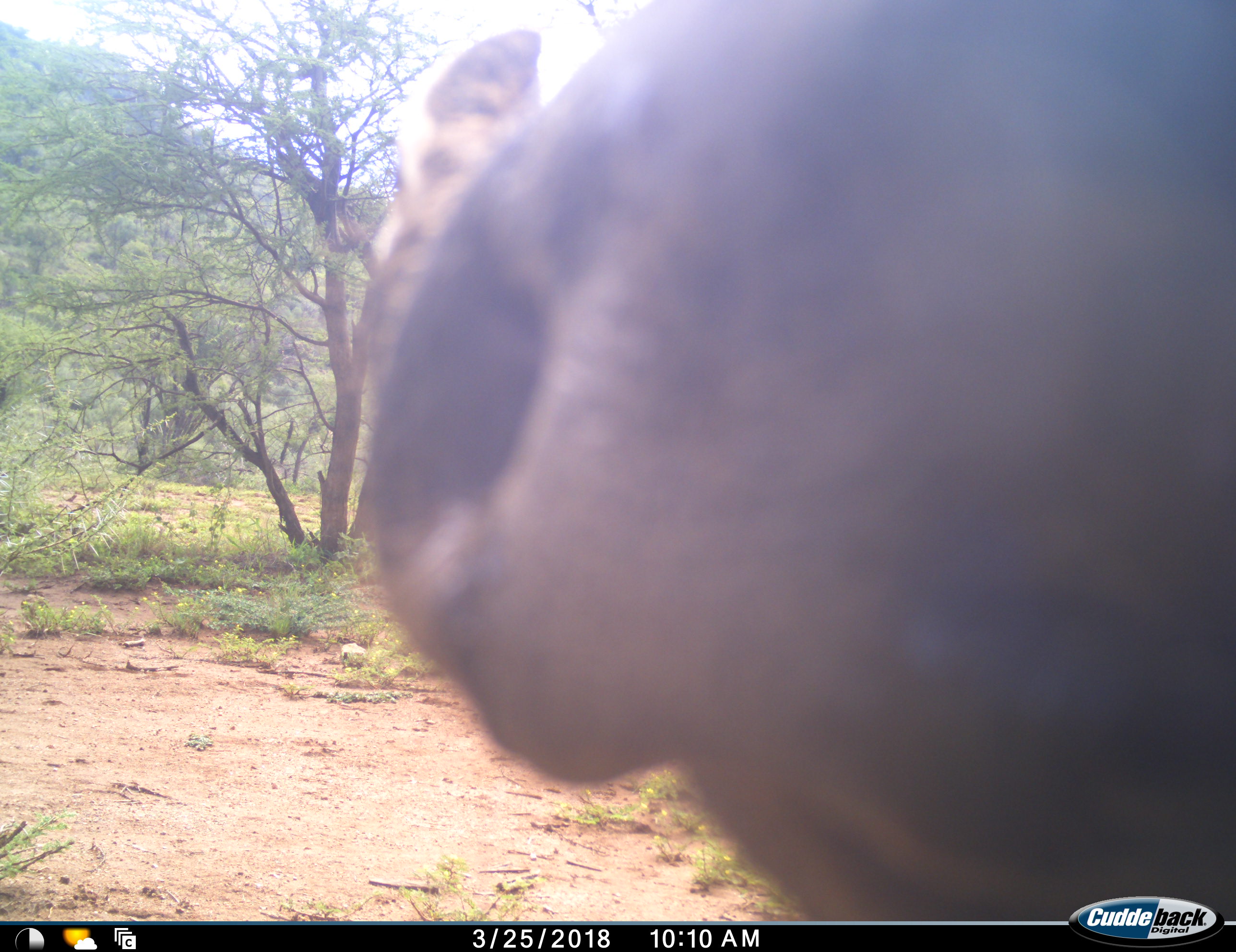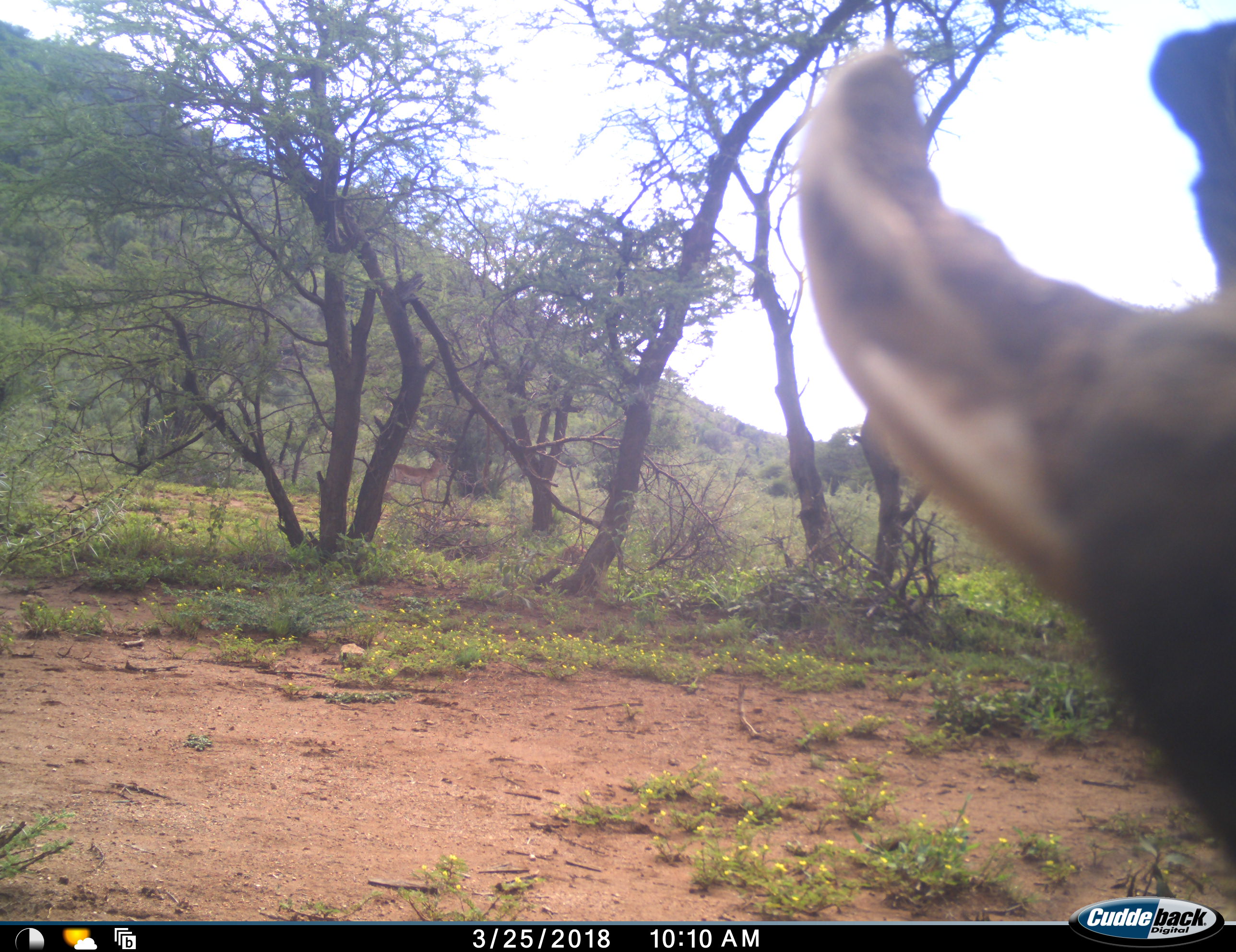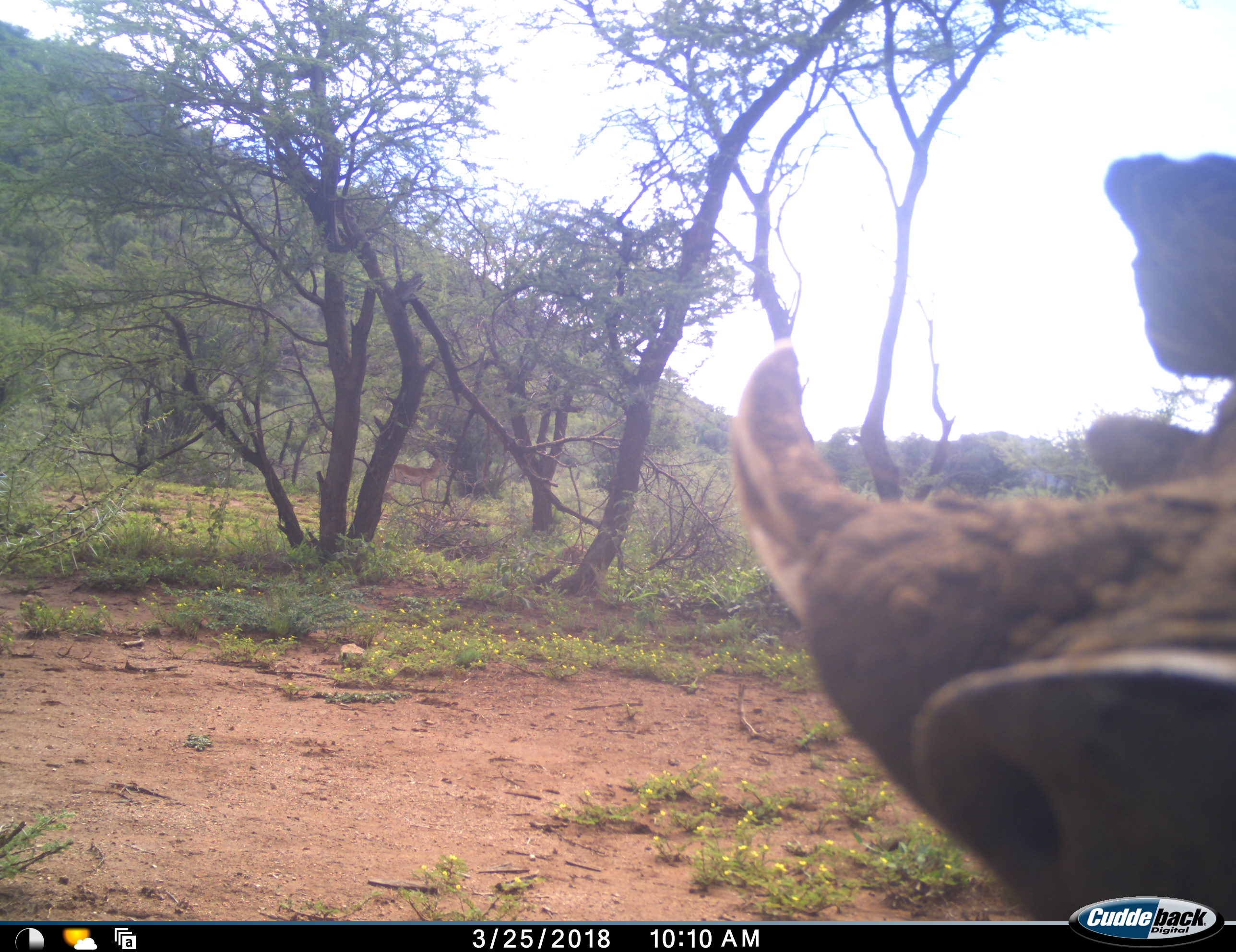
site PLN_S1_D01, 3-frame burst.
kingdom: Animalia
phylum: Chordata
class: Mammalia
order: Artiodactyla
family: Suidae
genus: Phacochoerus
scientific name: Phacochoerus africanus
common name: warthog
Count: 1.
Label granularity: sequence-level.